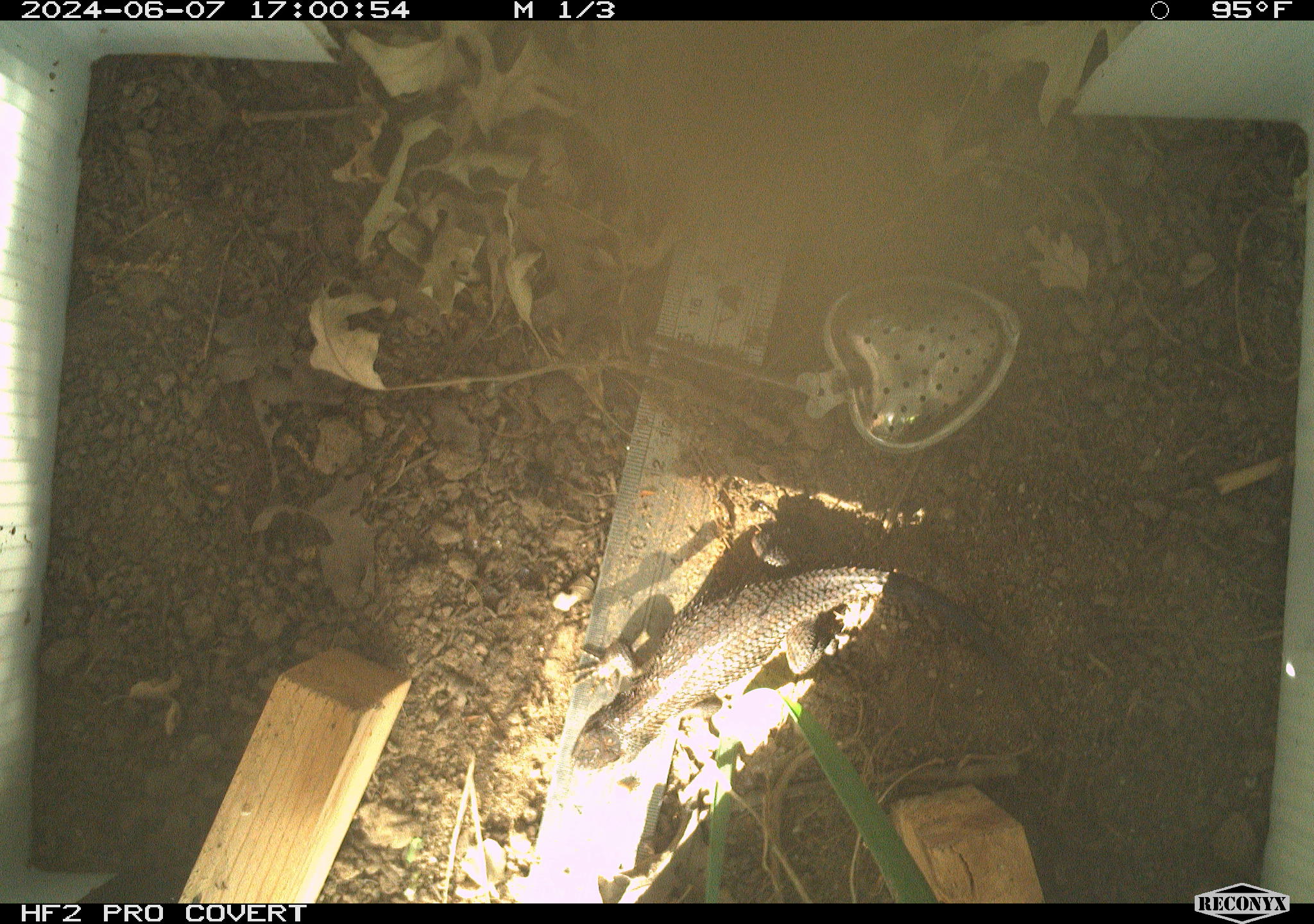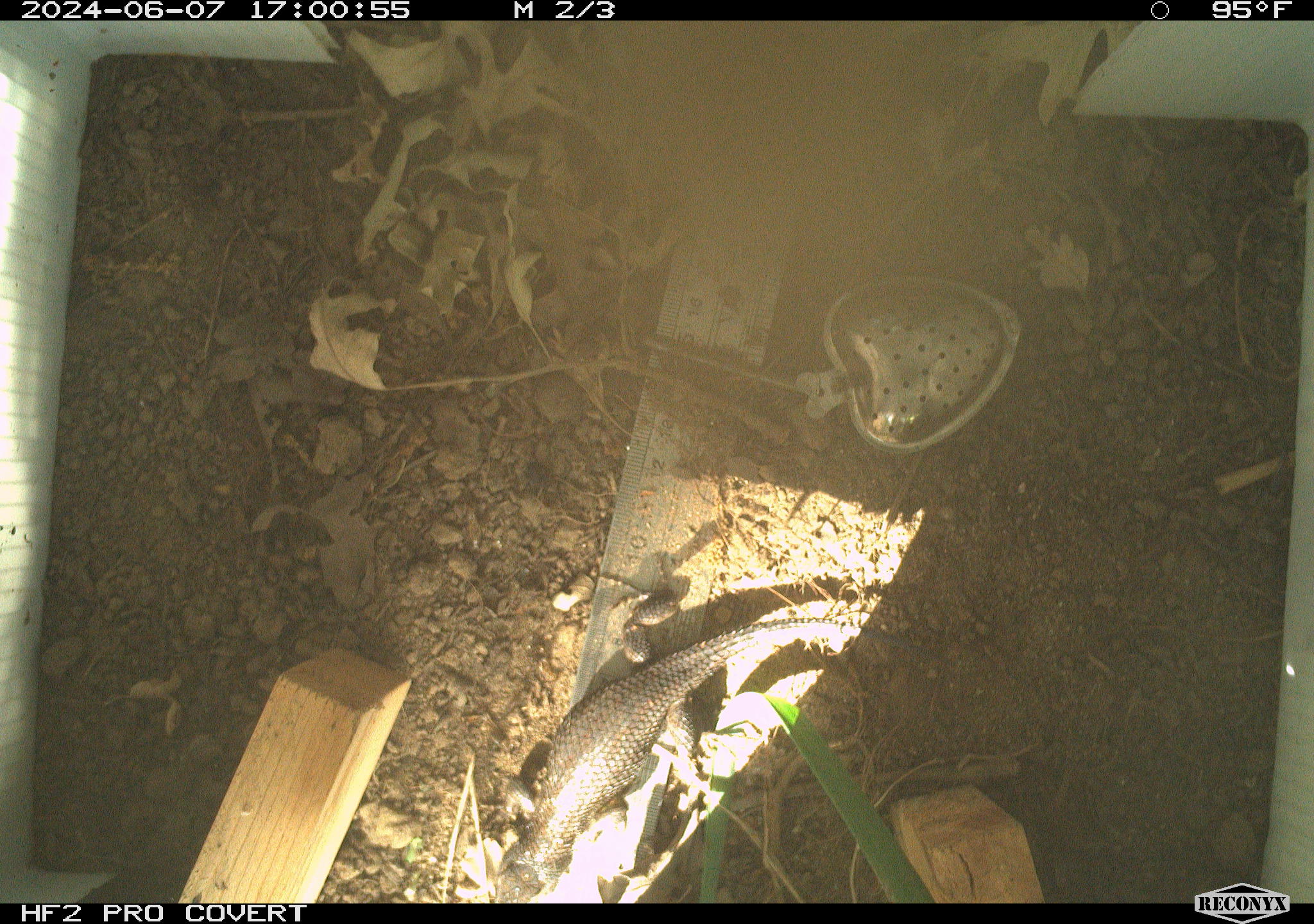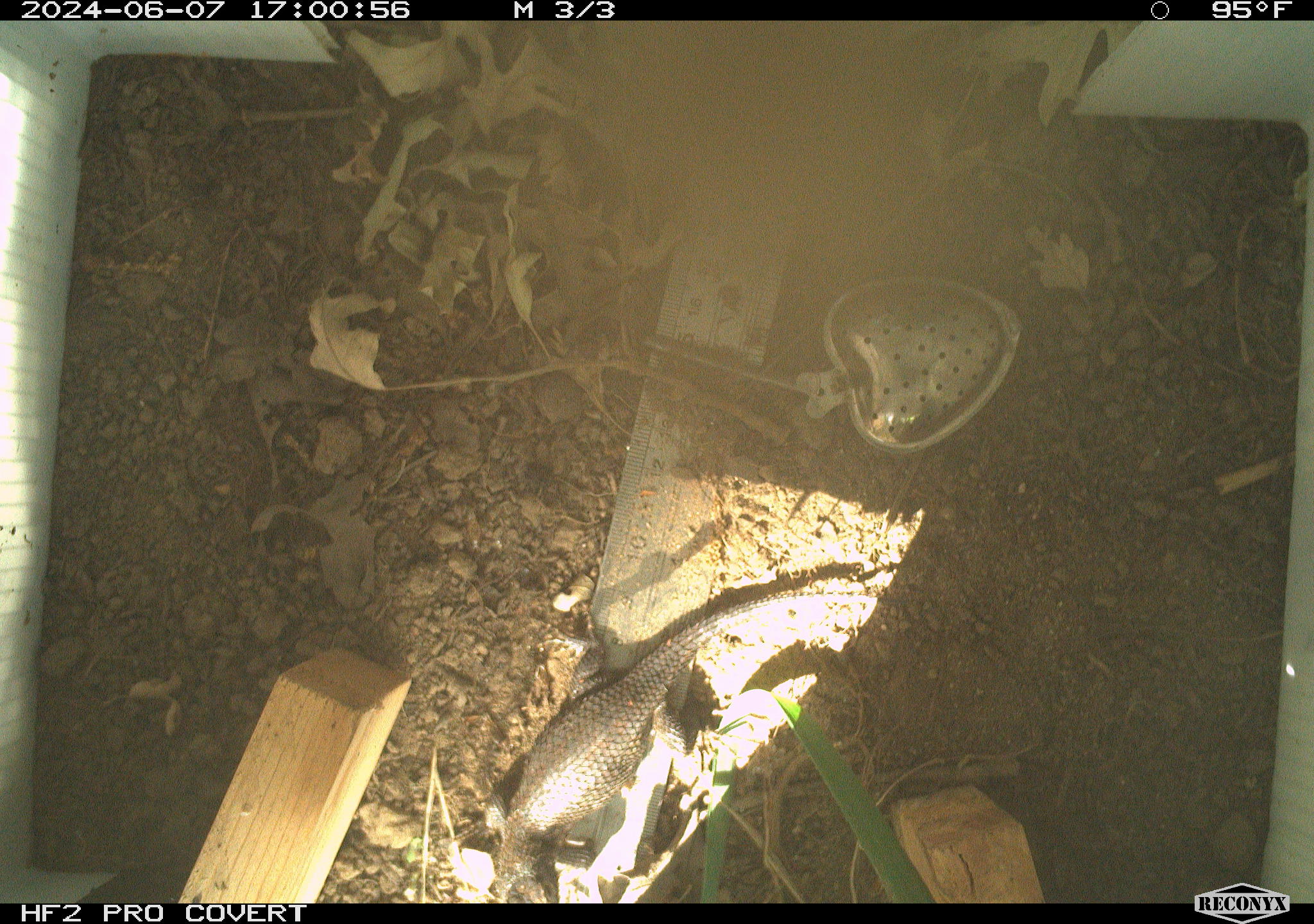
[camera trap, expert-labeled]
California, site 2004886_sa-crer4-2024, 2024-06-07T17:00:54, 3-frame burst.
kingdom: Animalia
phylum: Chordata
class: Reptilia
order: Squamata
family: Phrynosomatidae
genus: Sceloporus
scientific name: Sceloporus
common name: spiny lizards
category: sceloporus species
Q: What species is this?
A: Sceloporus species (spiny lizards) (Sceloporus).